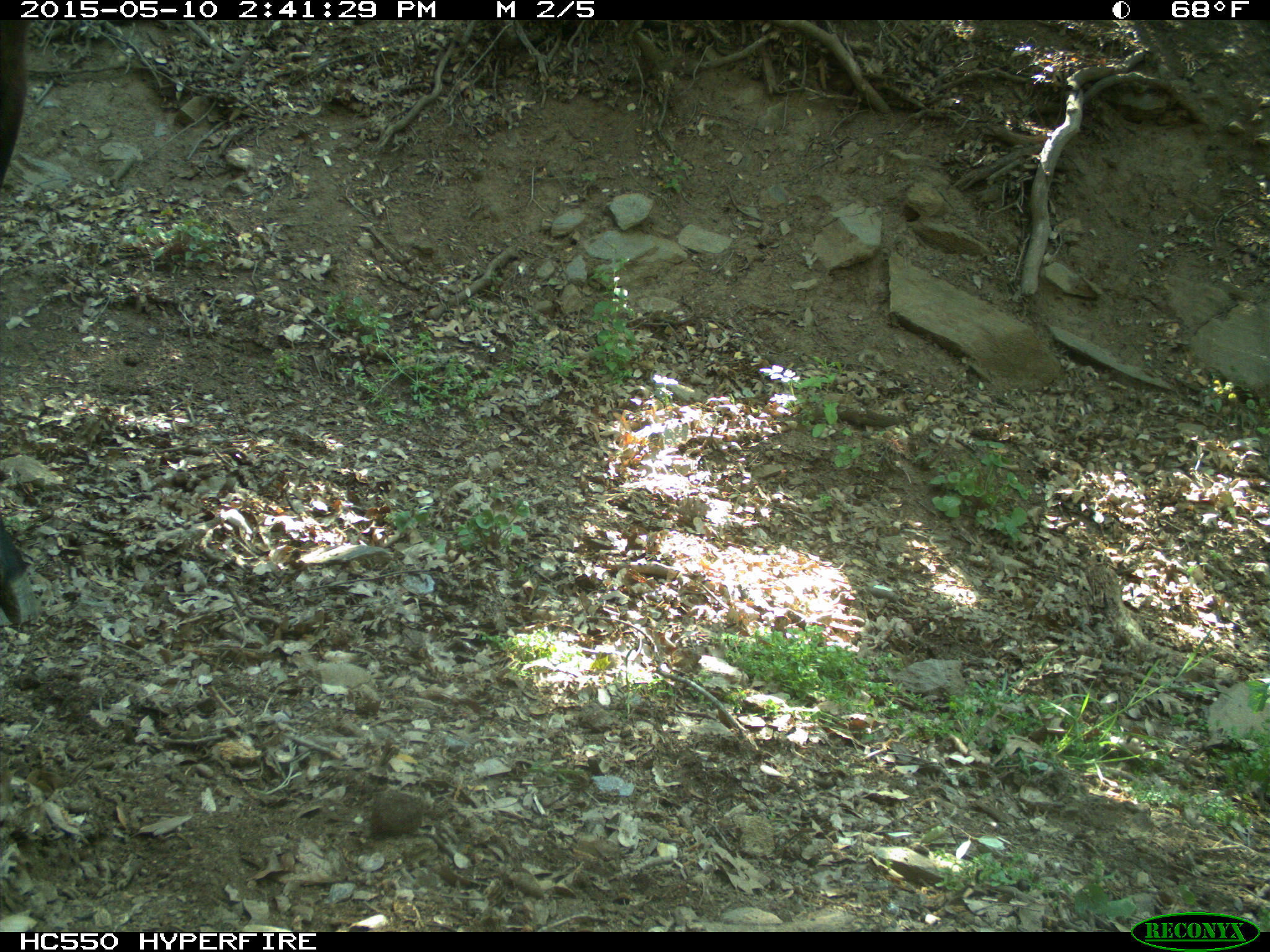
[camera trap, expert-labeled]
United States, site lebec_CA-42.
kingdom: Animalia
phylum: Chordata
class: Mammalia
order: Artiodactyla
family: Bovidae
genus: Bos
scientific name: Bos taurus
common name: domestic cow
Bos taurus (domestic cow).